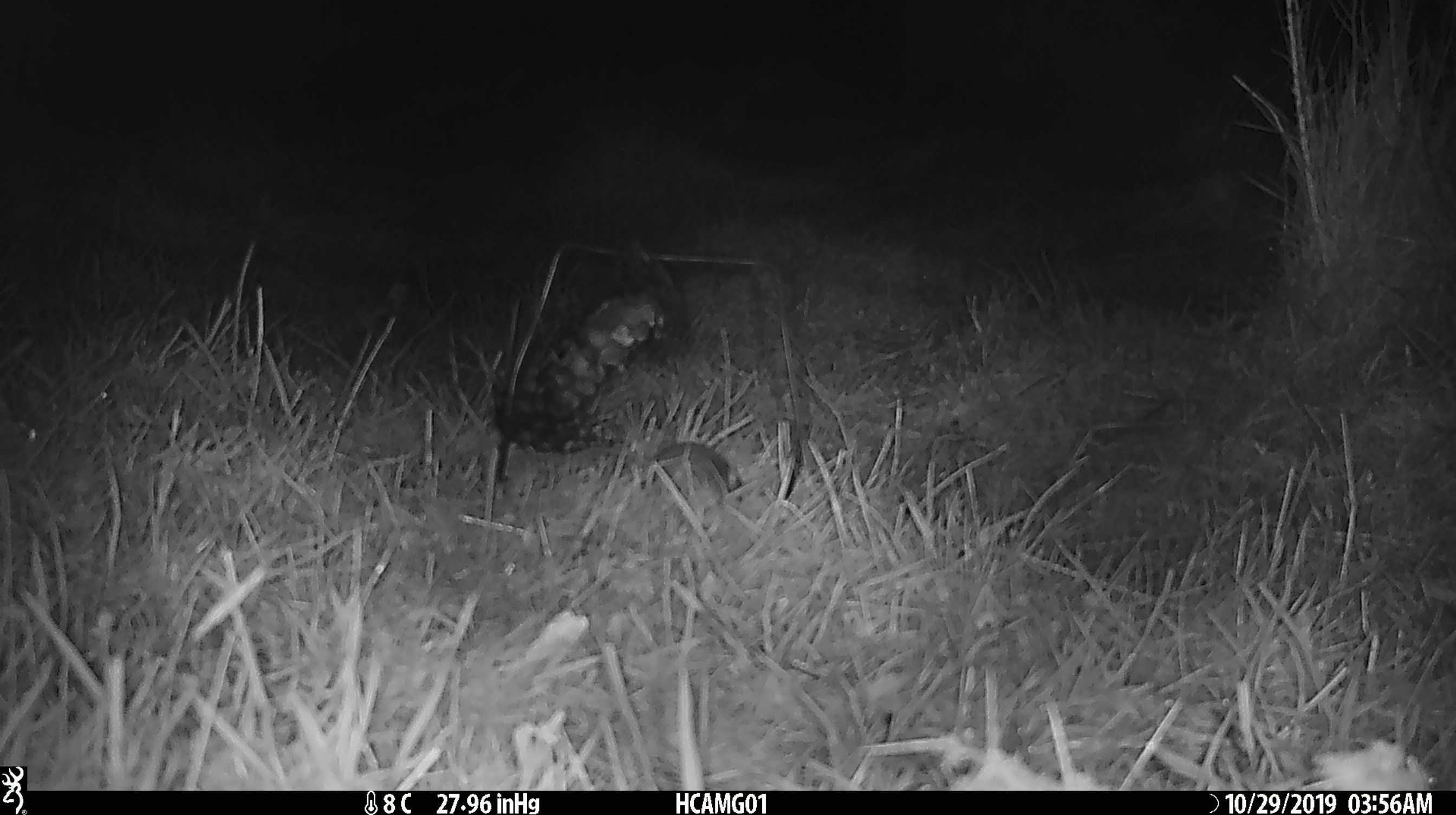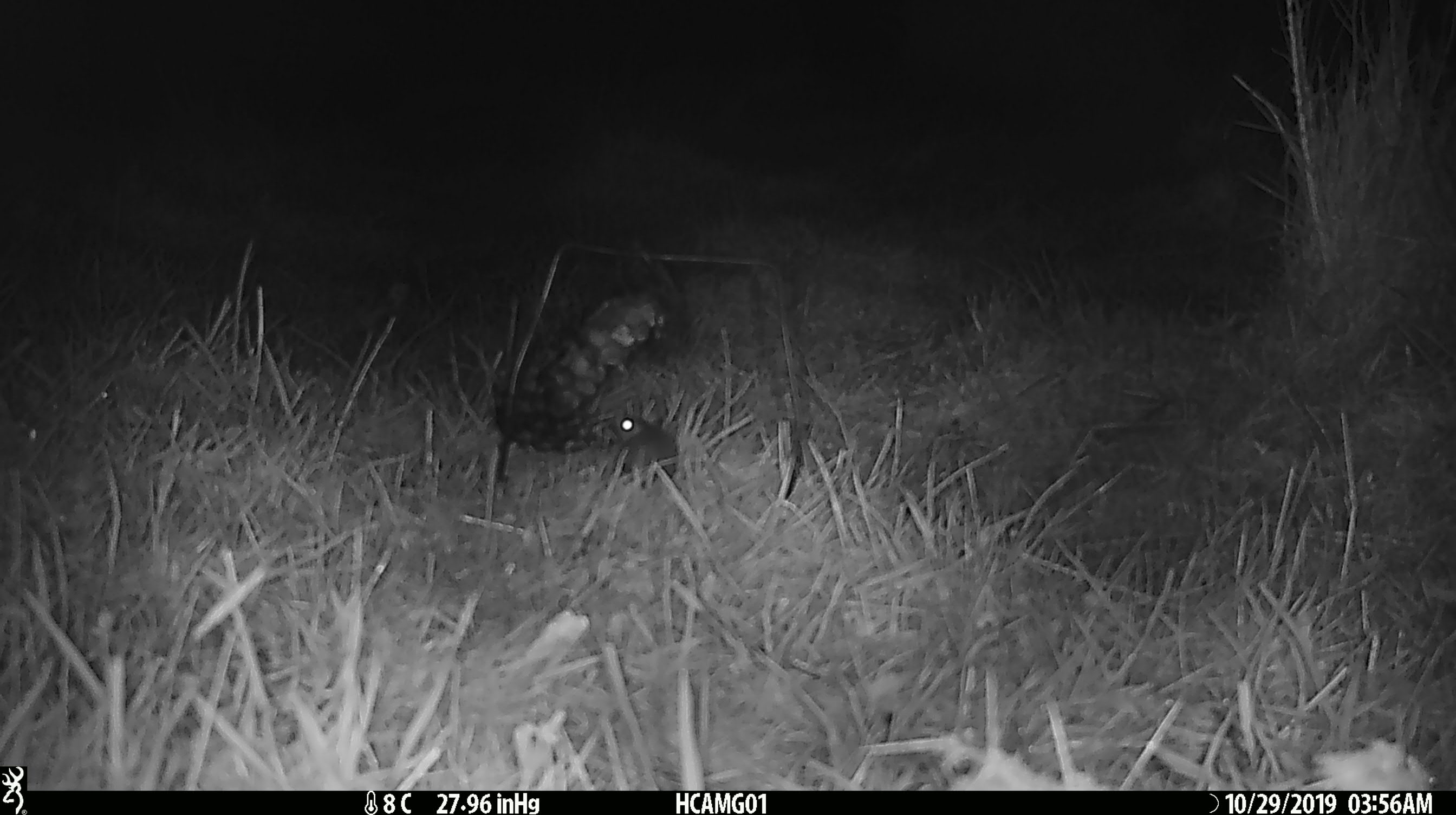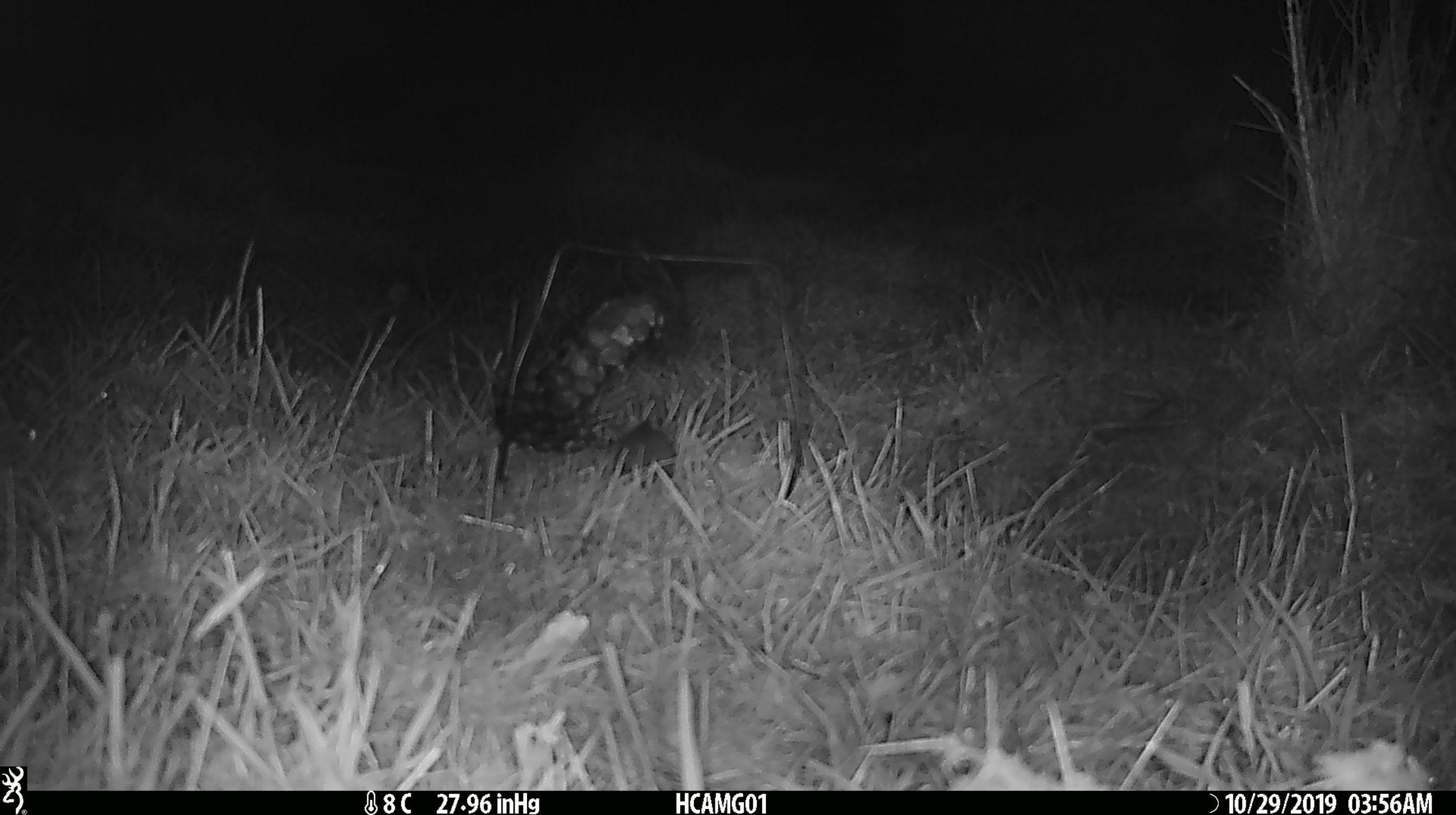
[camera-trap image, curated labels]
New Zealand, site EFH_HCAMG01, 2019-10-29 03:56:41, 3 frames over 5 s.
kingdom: Animalia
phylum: Chordata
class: Mammalia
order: Rodentia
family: Muridae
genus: Mus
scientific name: Mus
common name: mouse